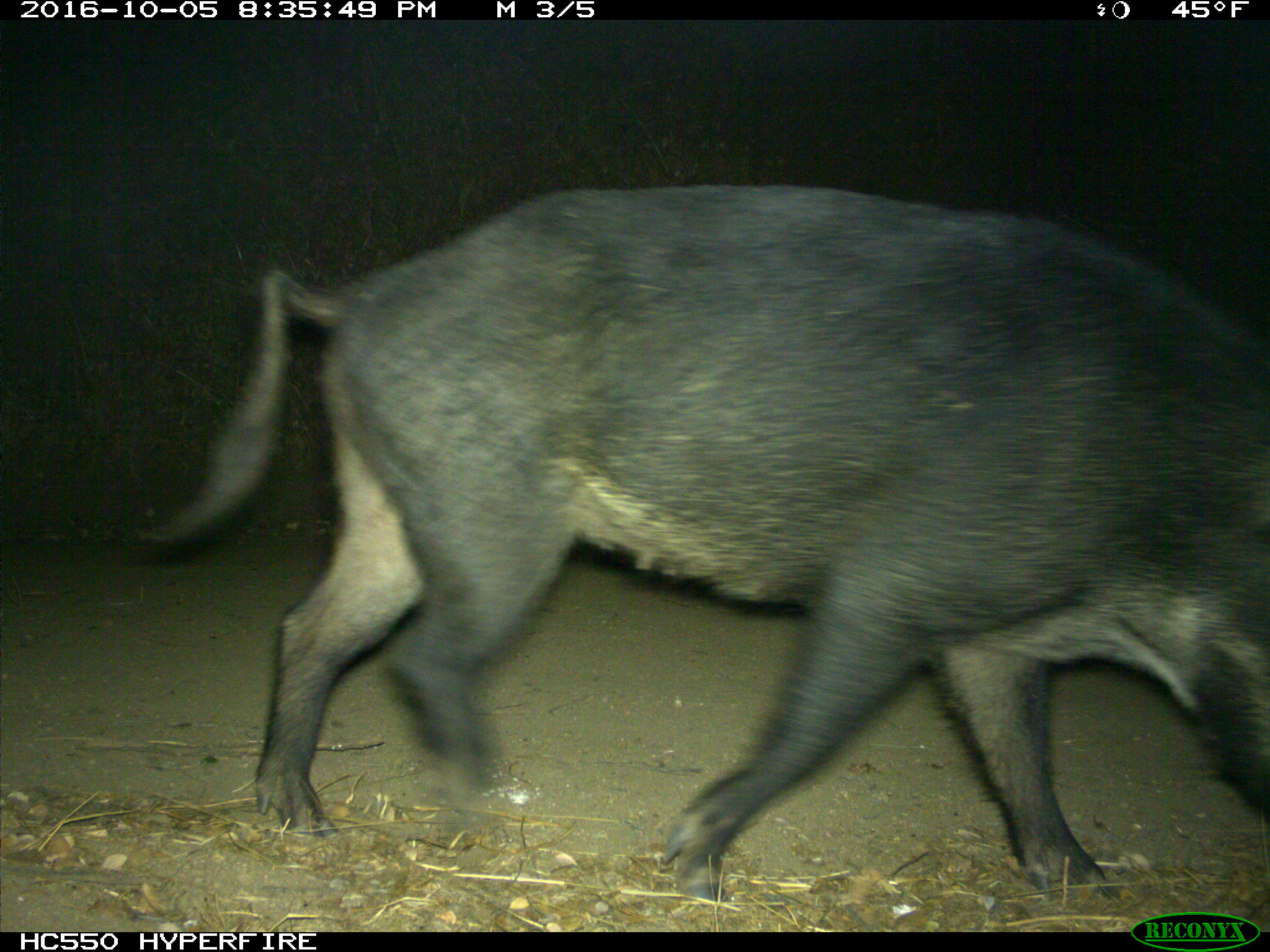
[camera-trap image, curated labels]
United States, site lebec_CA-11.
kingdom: Animalia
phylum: Chordata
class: Mammalia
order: Artiodactyla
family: Suidae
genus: Sus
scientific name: Sus scrofa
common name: wild boar